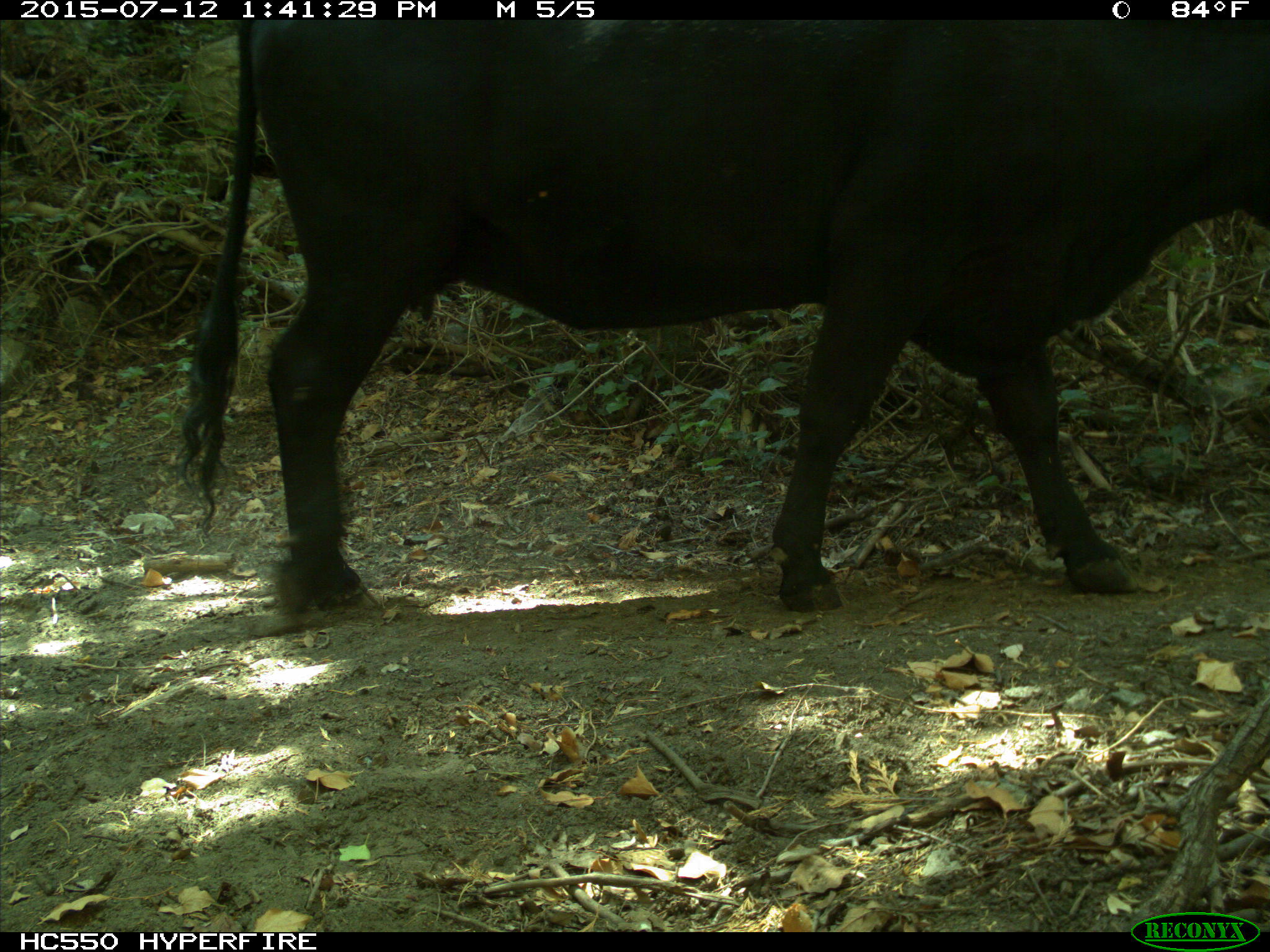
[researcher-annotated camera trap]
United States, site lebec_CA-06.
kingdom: Animalia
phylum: Chordata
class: Mammalia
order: Artiodactyla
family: Bovidae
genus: Bos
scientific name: Bos taurus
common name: domestic cow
Bos taurus (domestic cow).